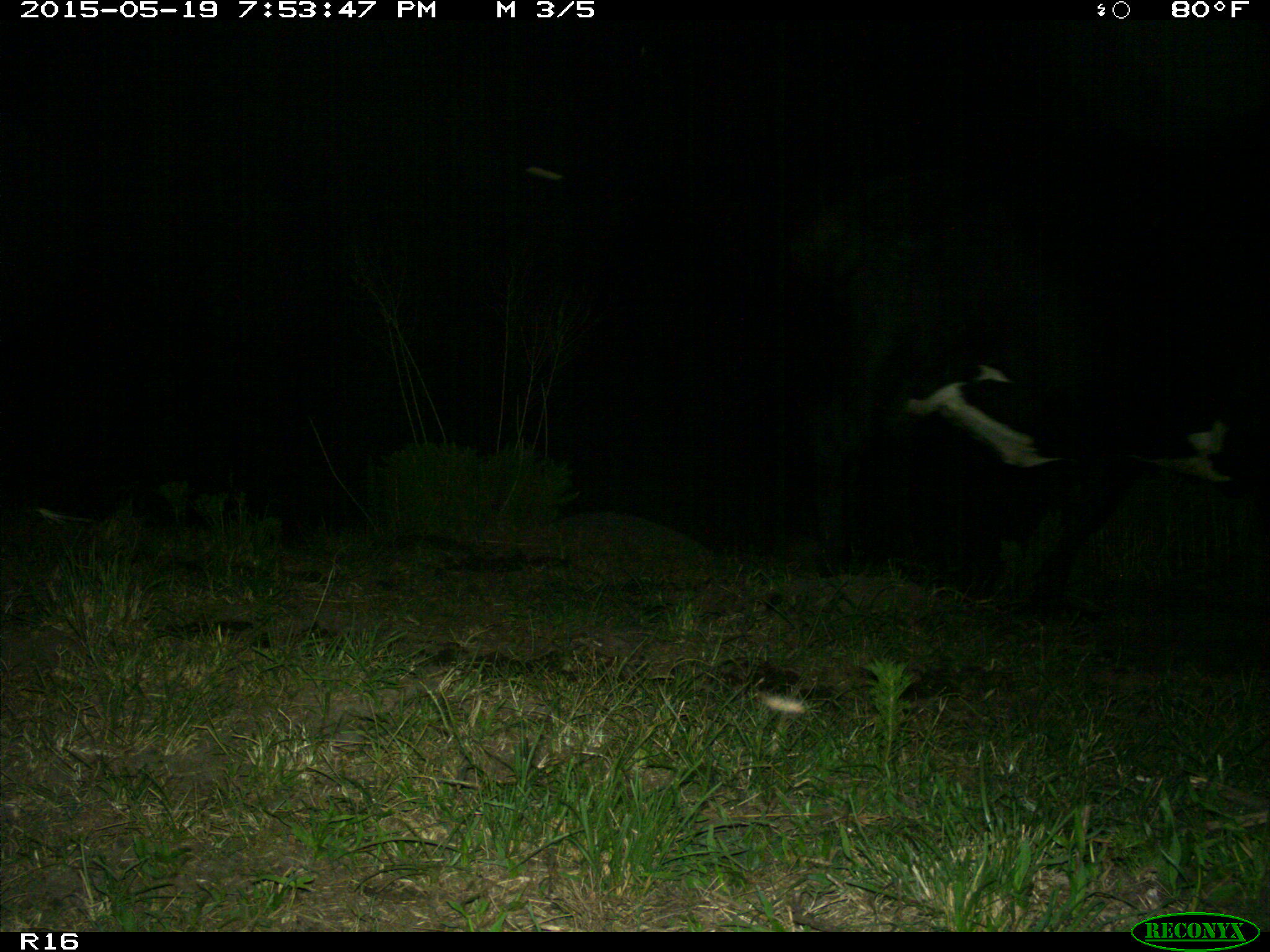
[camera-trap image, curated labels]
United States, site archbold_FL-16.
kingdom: Animalia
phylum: Chordata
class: Mammalia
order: Artiodactyla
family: Bovidae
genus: Bos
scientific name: Bos taurus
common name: domestic cow